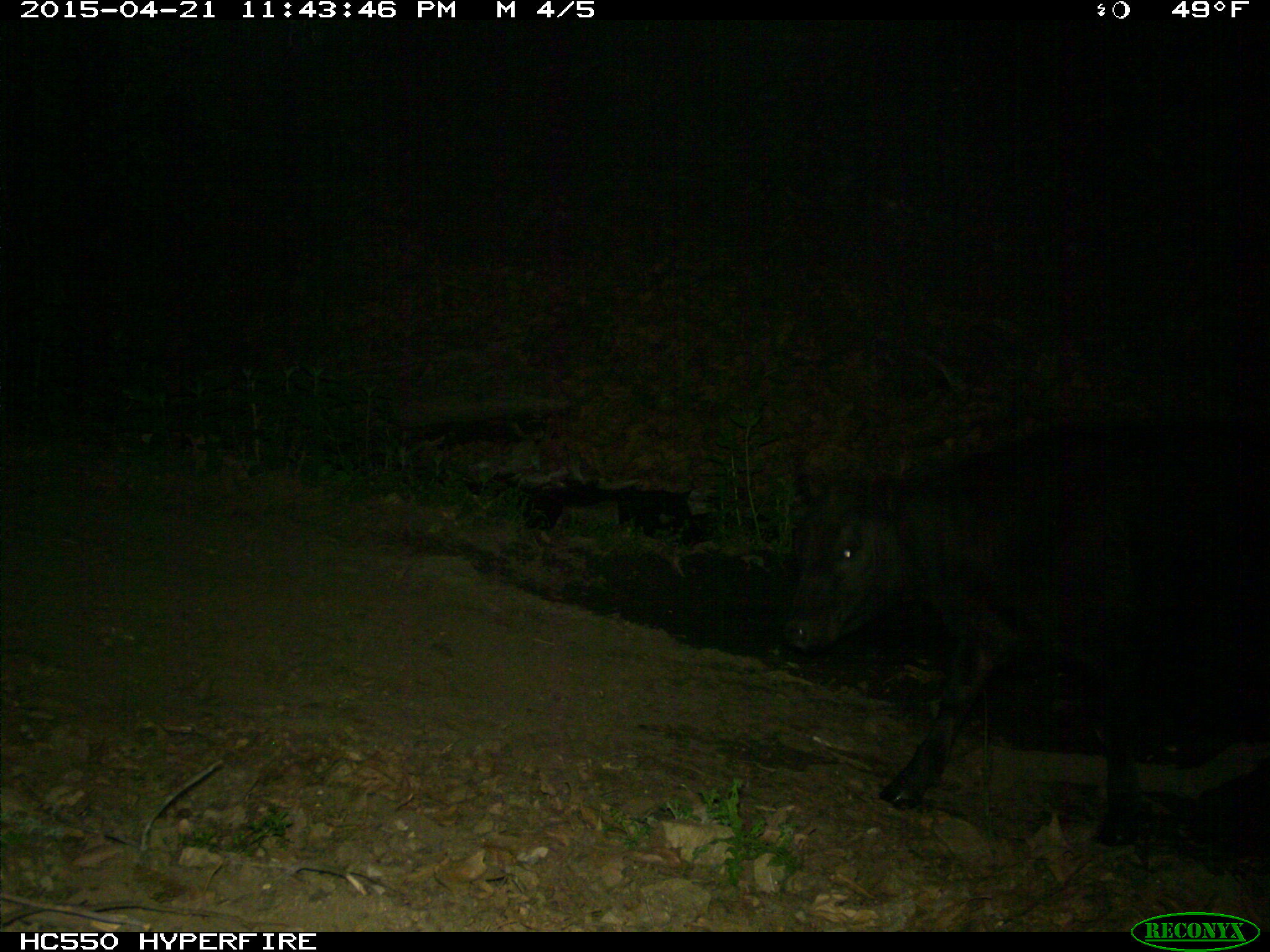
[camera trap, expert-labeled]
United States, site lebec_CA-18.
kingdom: Animalia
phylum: Chordata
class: Mammalia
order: Artiodactyla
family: Bovidae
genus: Bos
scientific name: Bos taurus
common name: domestic cow